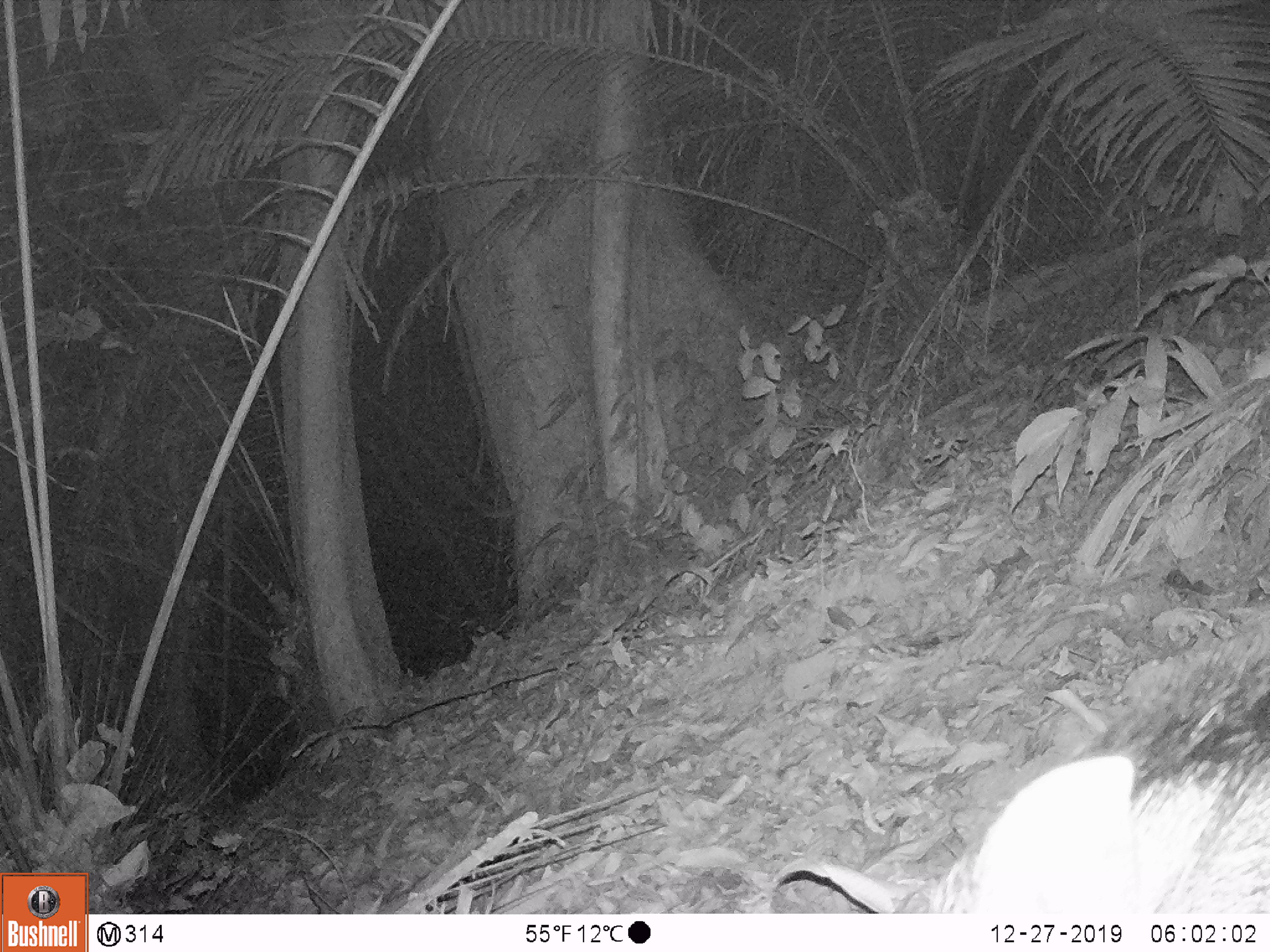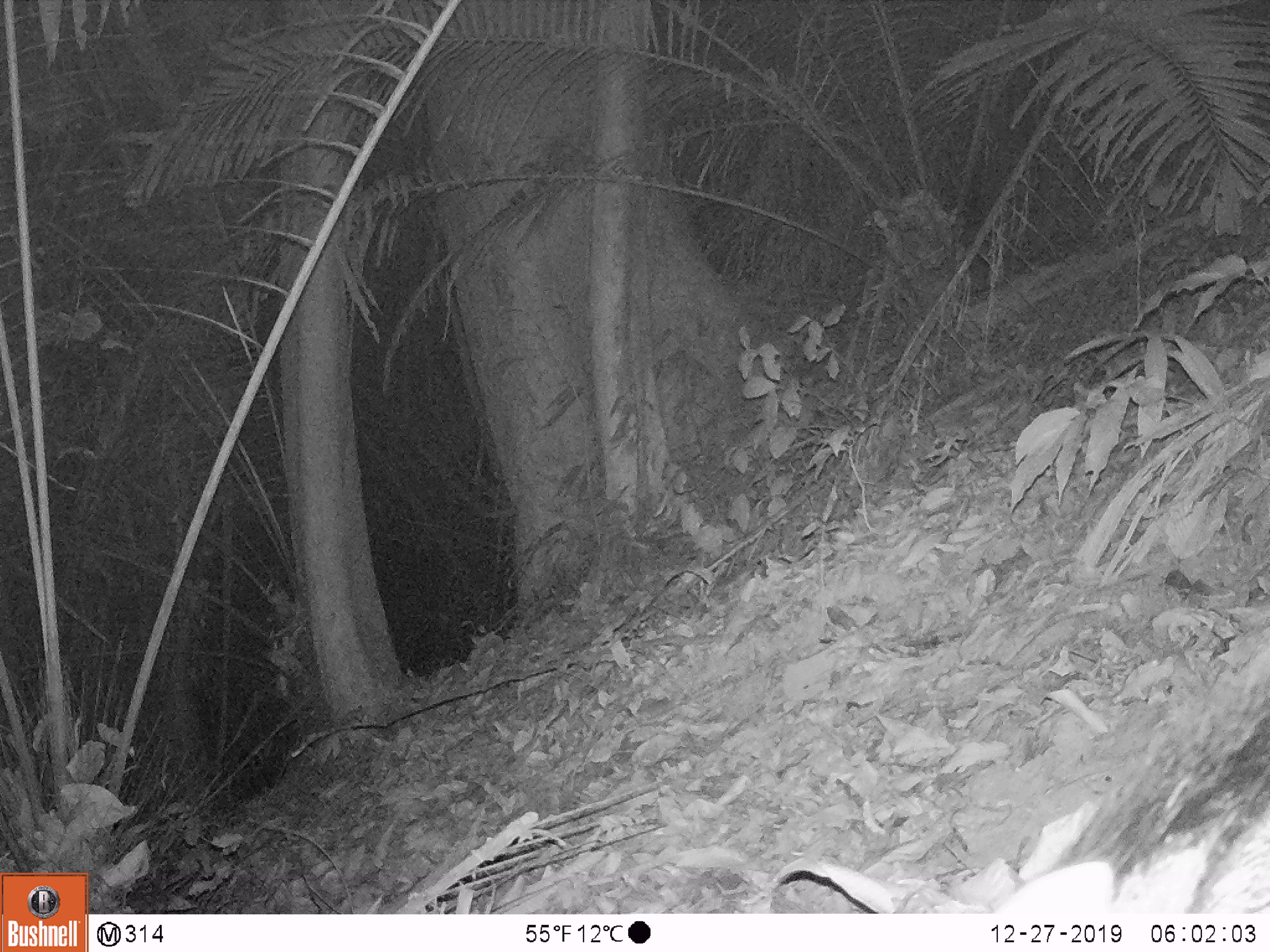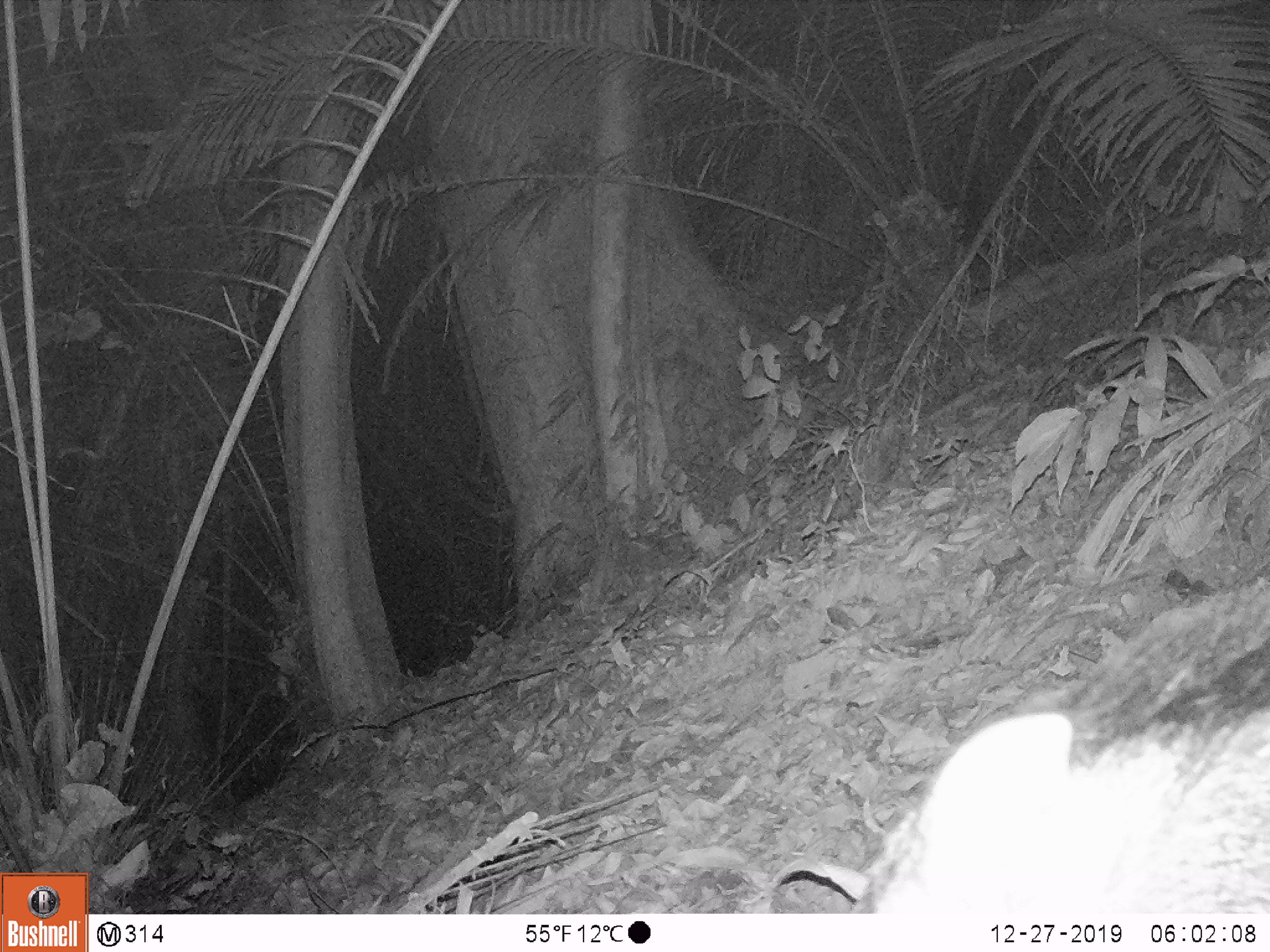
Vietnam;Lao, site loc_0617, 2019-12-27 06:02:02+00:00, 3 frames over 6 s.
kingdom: Animalia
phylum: Chordata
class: Mammalia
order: Artiodactyla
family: Suidae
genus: Sus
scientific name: Sus scrofa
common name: eurasian wild pig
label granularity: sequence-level